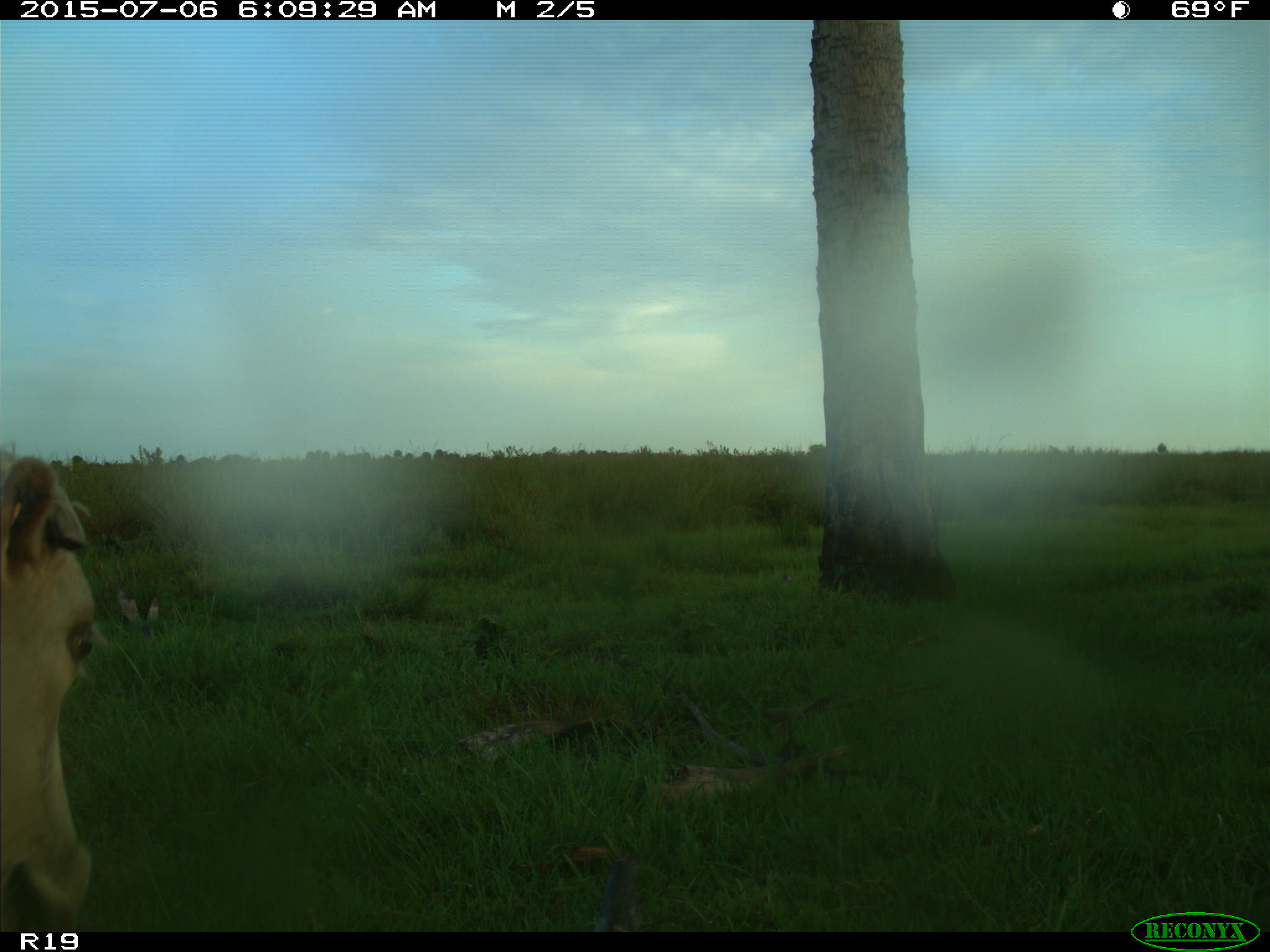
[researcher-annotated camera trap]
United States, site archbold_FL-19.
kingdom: Animalia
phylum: Chordata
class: Mammalia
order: Artiodactyla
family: Bovidae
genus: Bos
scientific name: Bos taurus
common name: domestic cow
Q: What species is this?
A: Bos taurus (domestic cow).